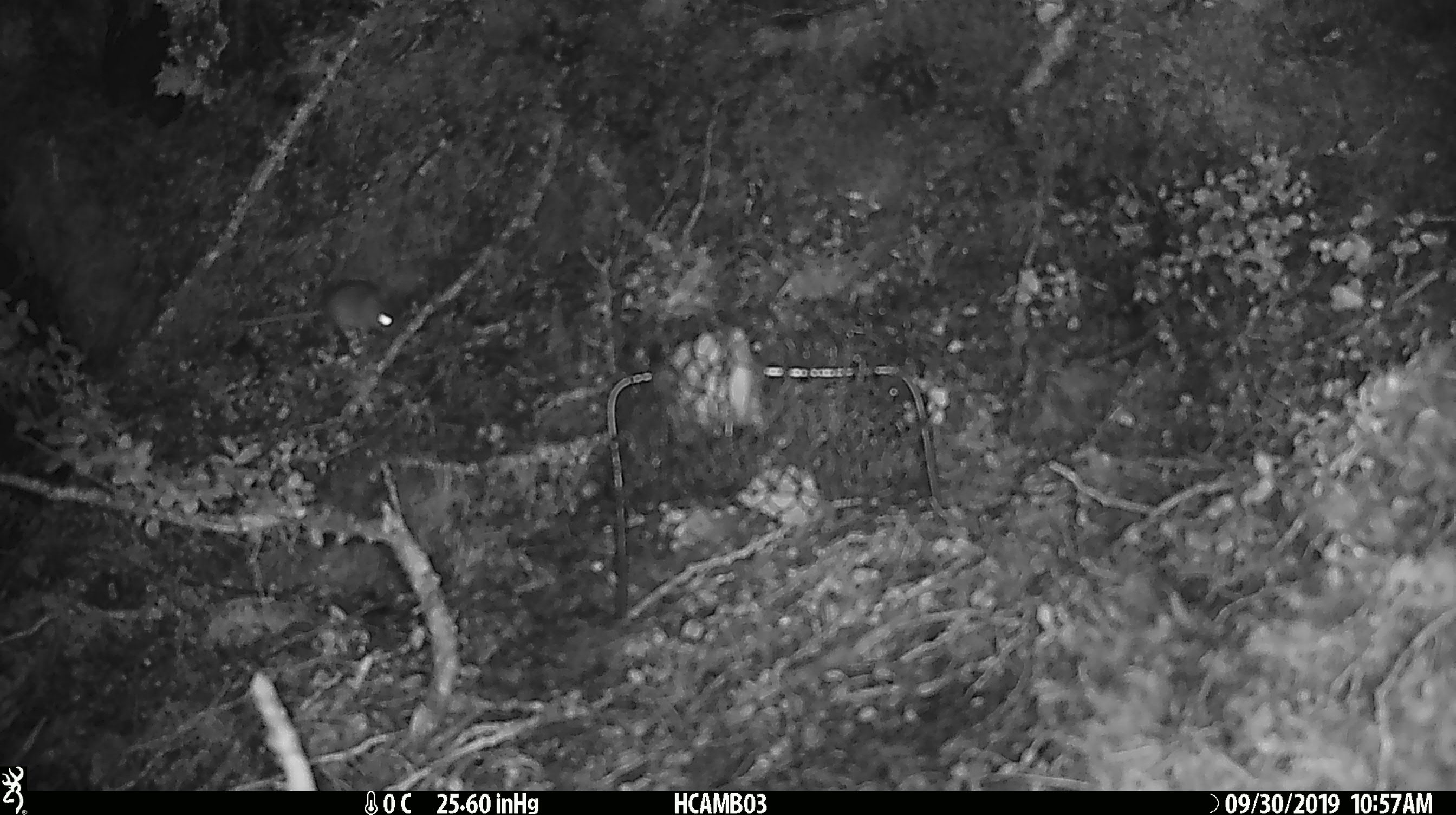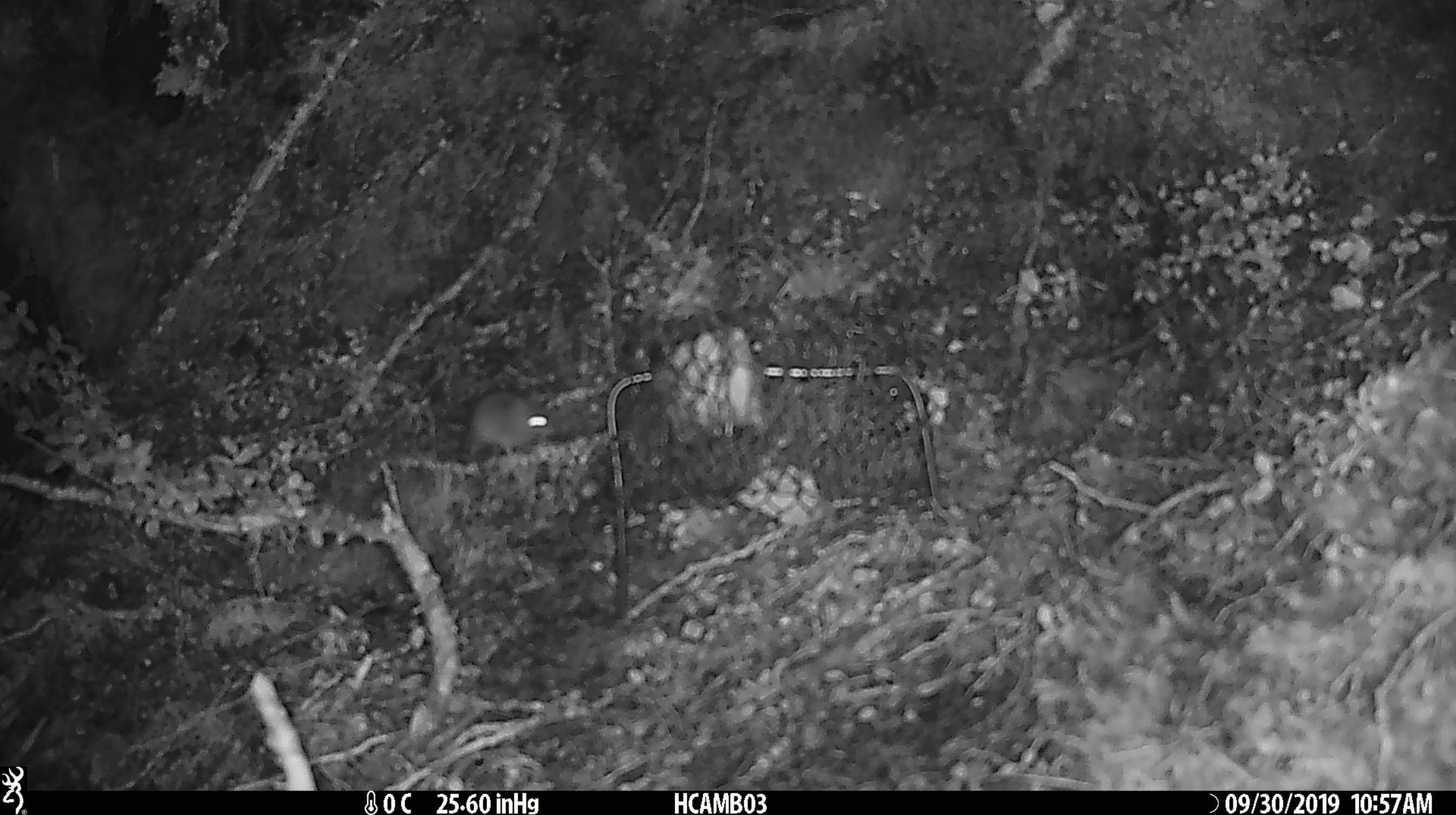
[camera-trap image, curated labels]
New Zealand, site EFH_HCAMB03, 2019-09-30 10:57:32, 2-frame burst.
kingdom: Animalia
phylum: Chordata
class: Mammalia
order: Rodentia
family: Muridae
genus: Mus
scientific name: Mus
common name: mouse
Mouse (Mus).